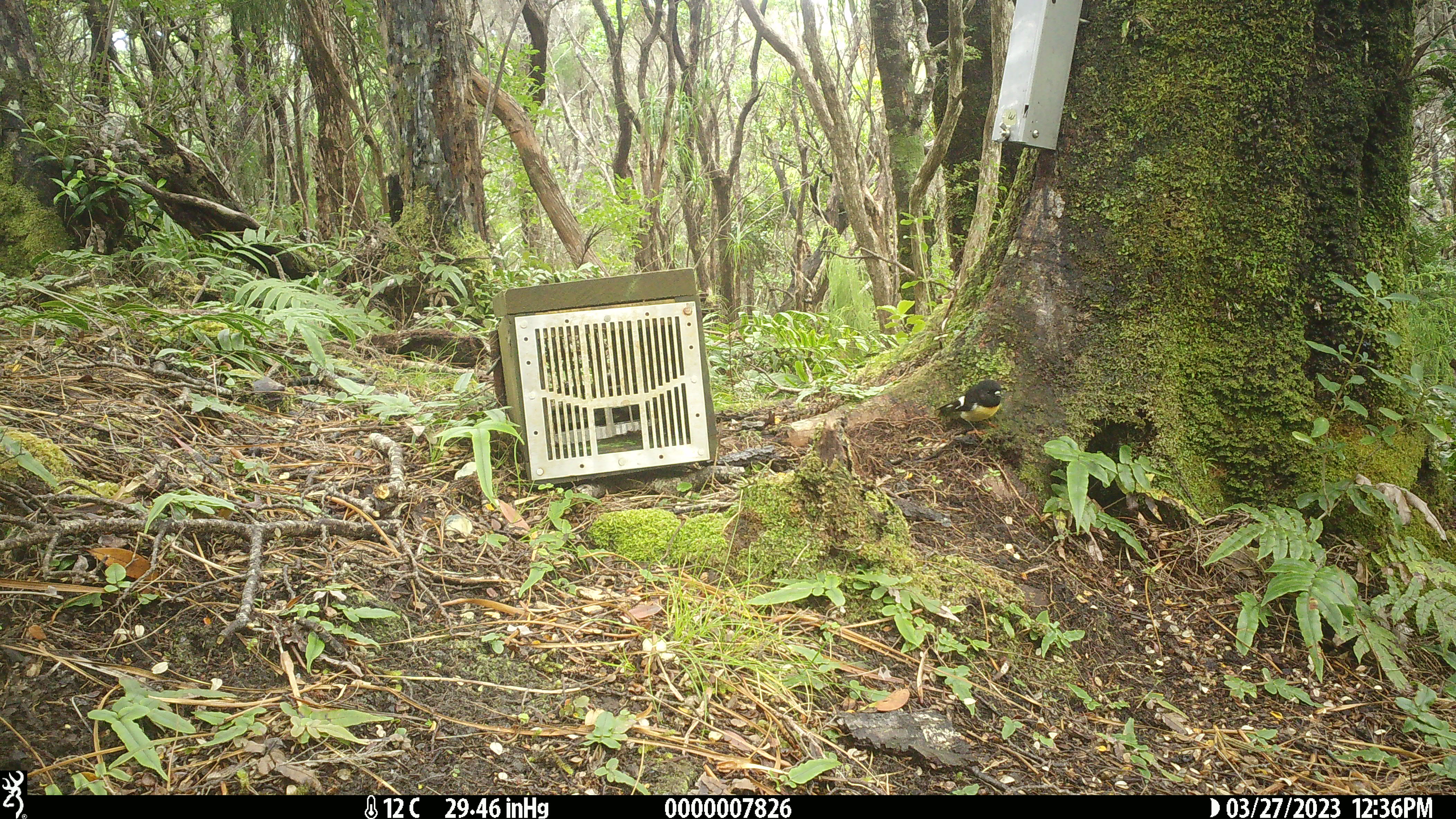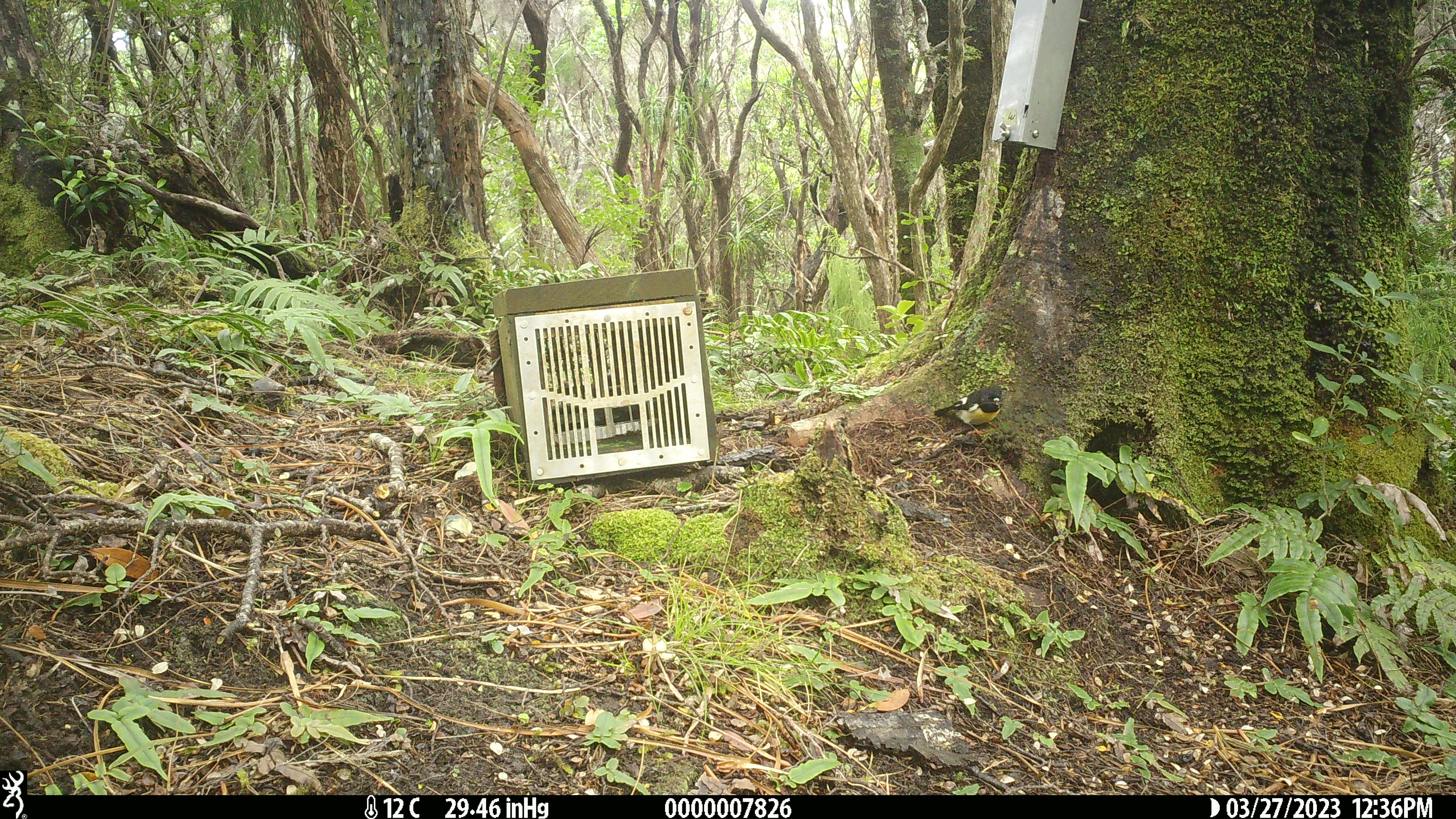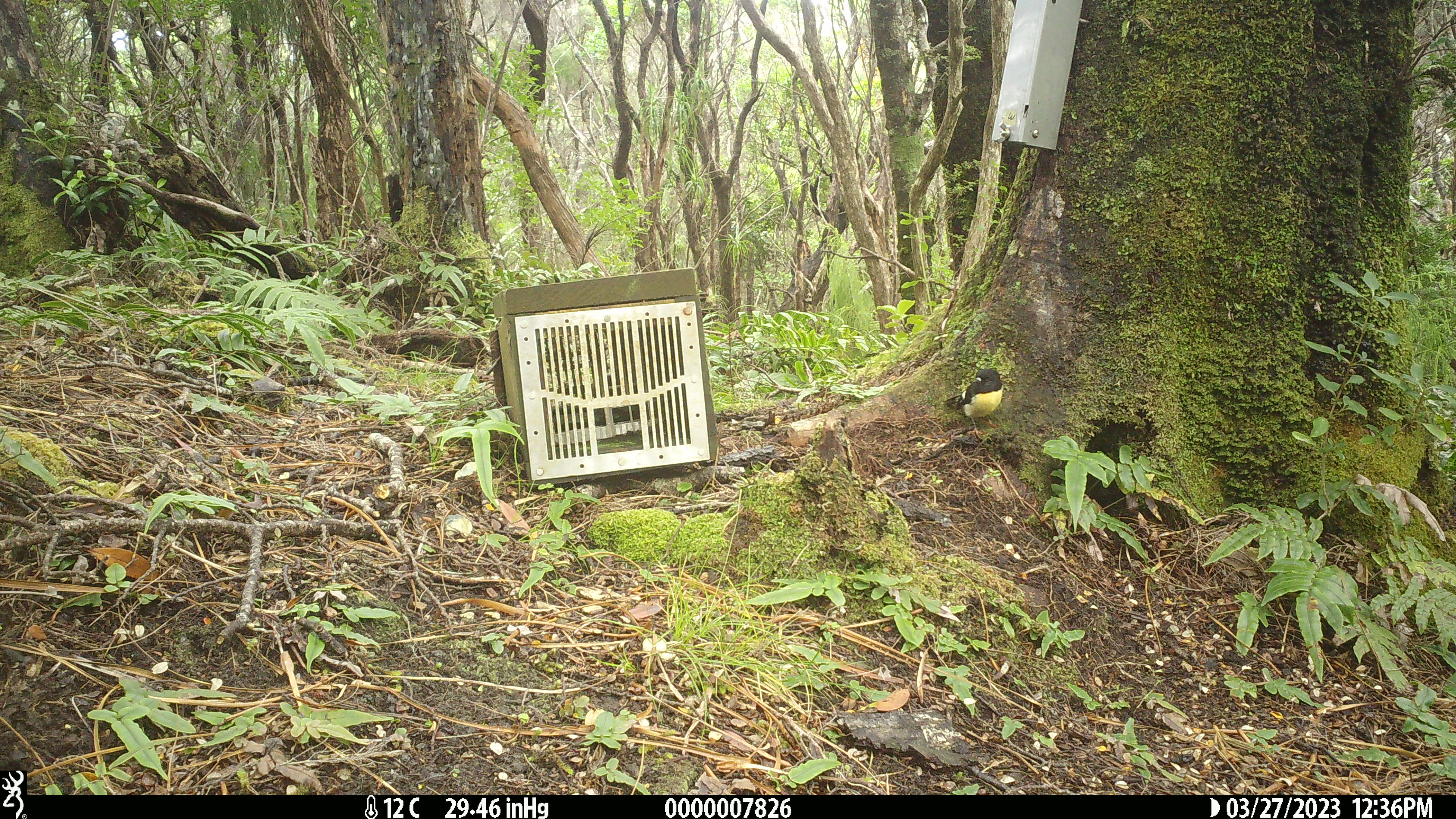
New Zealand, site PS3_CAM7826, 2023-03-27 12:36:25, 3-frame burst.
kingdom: Animalia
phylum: Chordata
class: Aves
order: Passeriformes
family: Petroicidae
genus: Petroica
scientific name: Petroica macrocephala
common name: tomtit